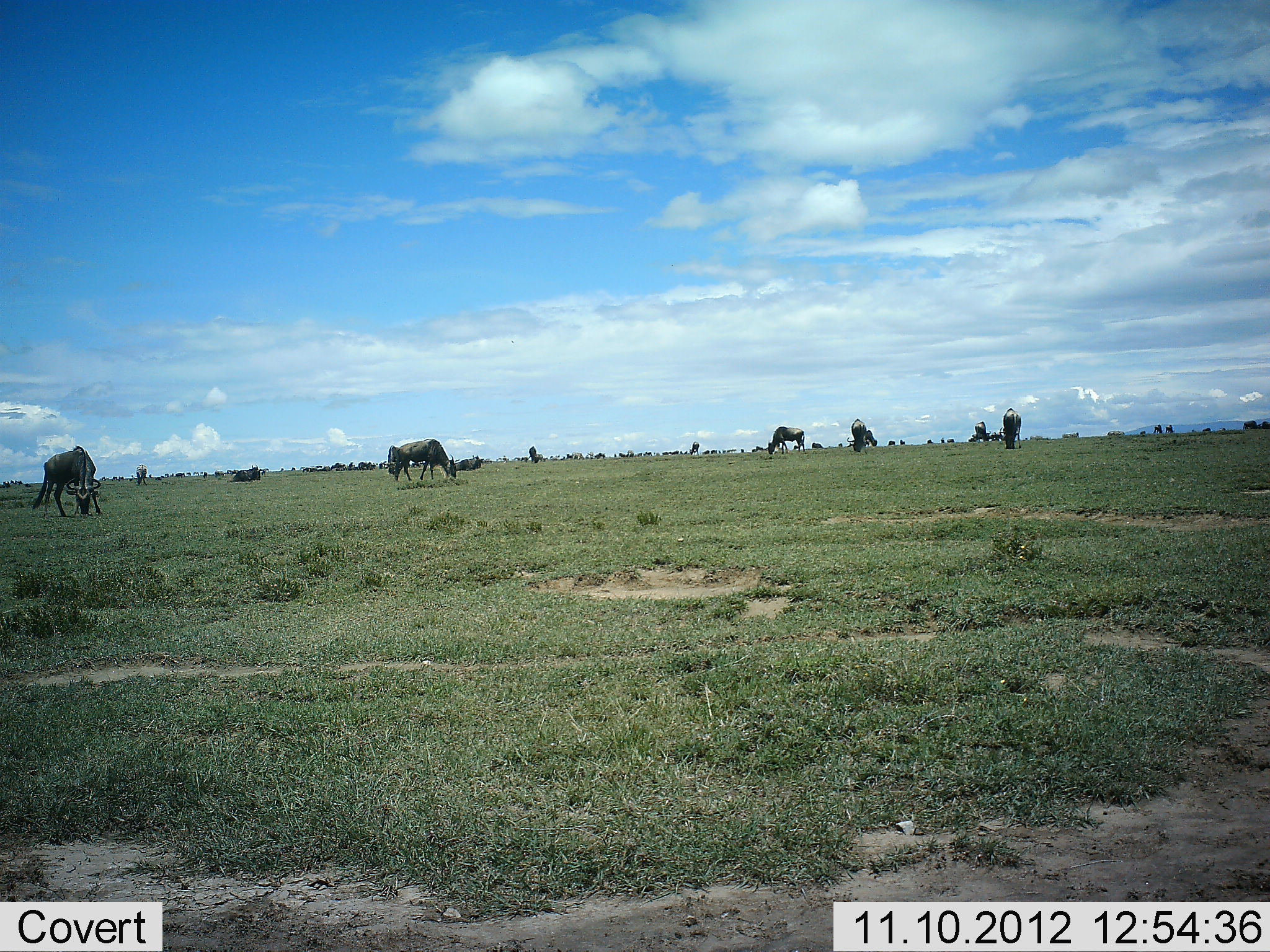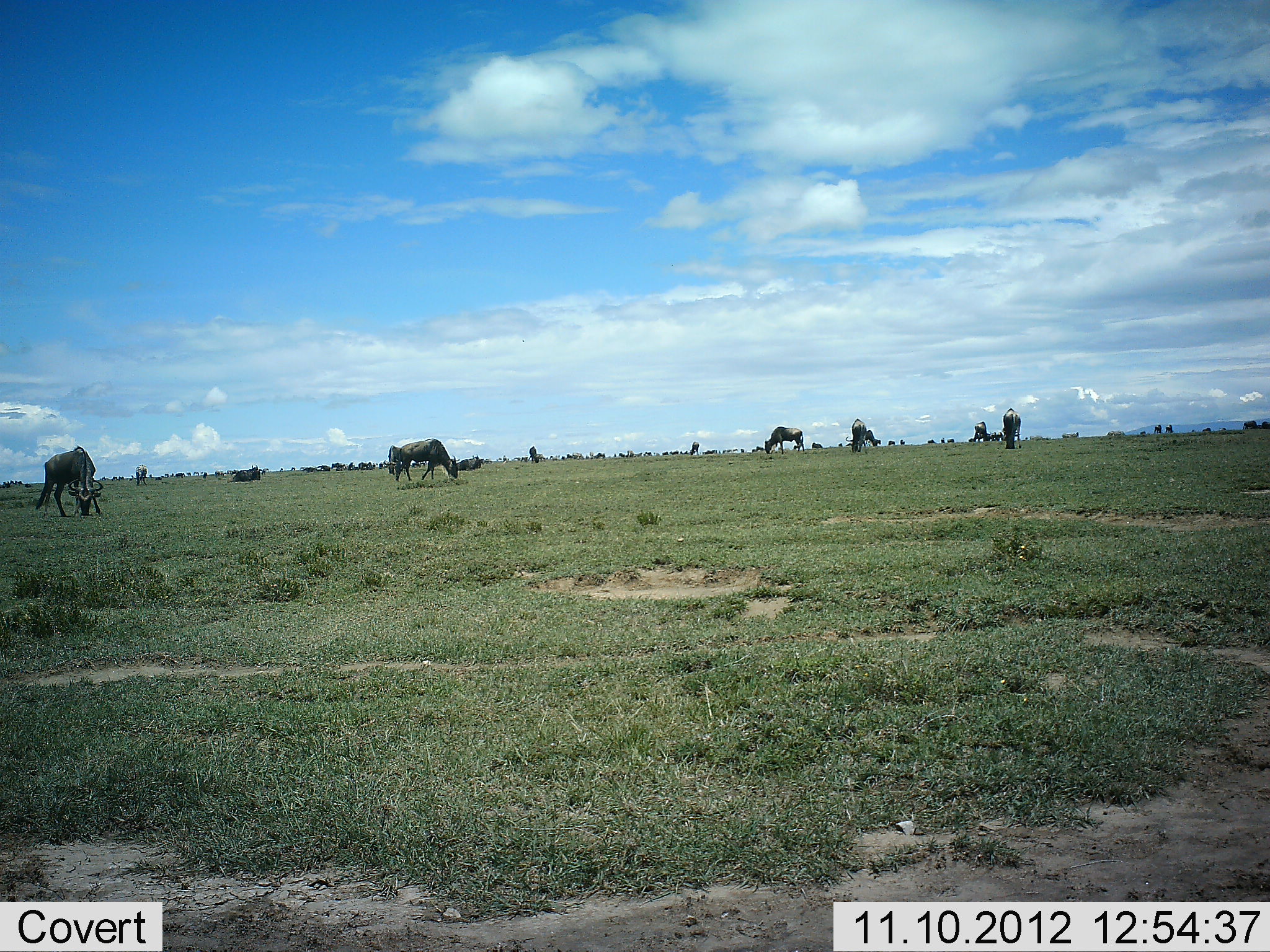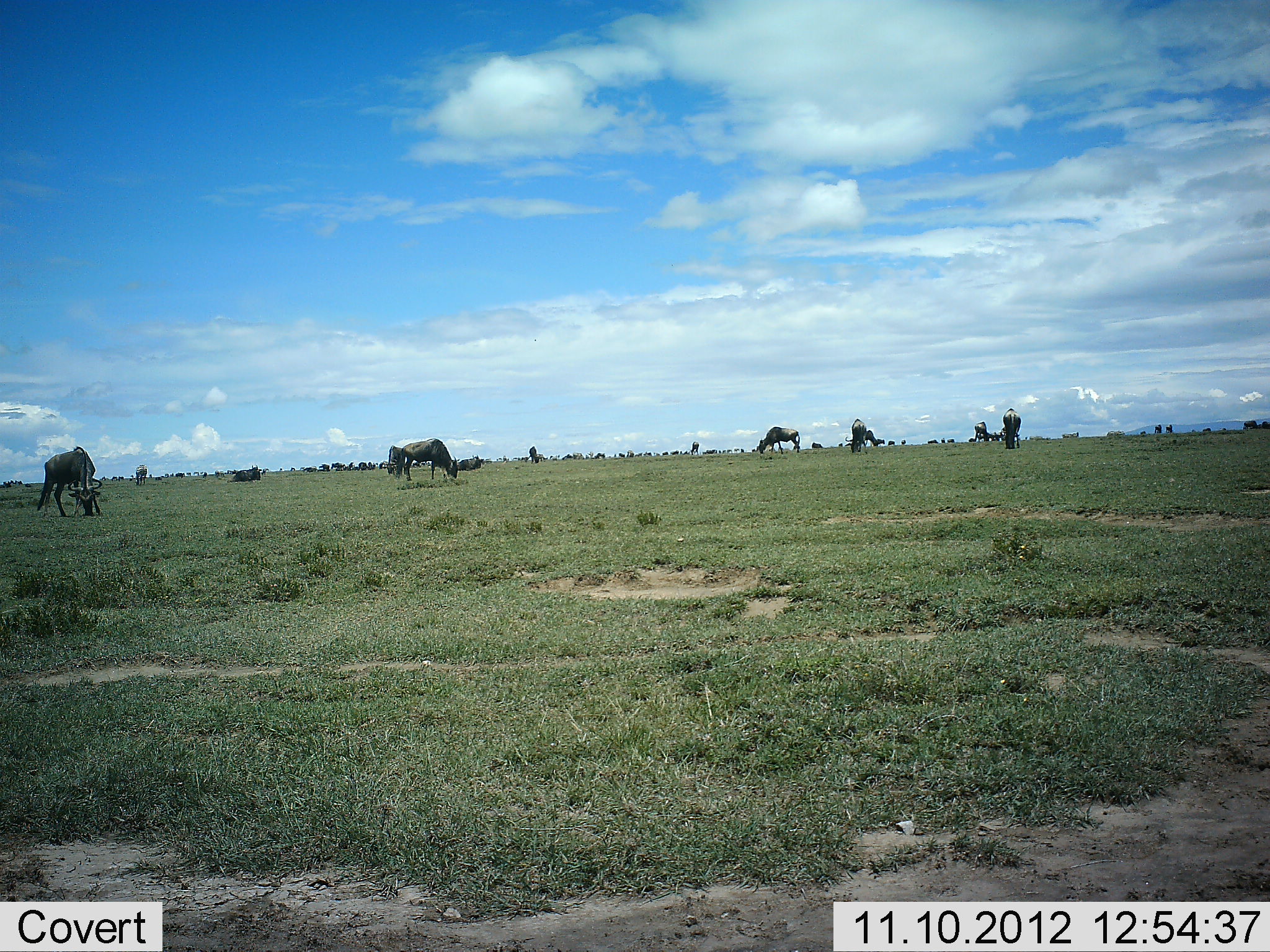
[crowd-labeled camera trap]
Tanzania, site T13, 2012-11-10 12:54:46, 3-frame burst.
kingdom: Animalia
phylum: Chordata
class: Mammalia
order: Artiodactyla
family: Bovidae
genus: Connochaetes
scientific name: Connochaetes taurinus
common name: blue wildebeest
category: wildebeest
Wildebeest (blue wildebeest) (Connochaetes taurinus), count 11-50. Behavior (volunteer vote fractions): standing 40%, resting 0%, moving 40%, interacting 0%. Young present (vote fraction): 0%. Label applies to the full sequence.